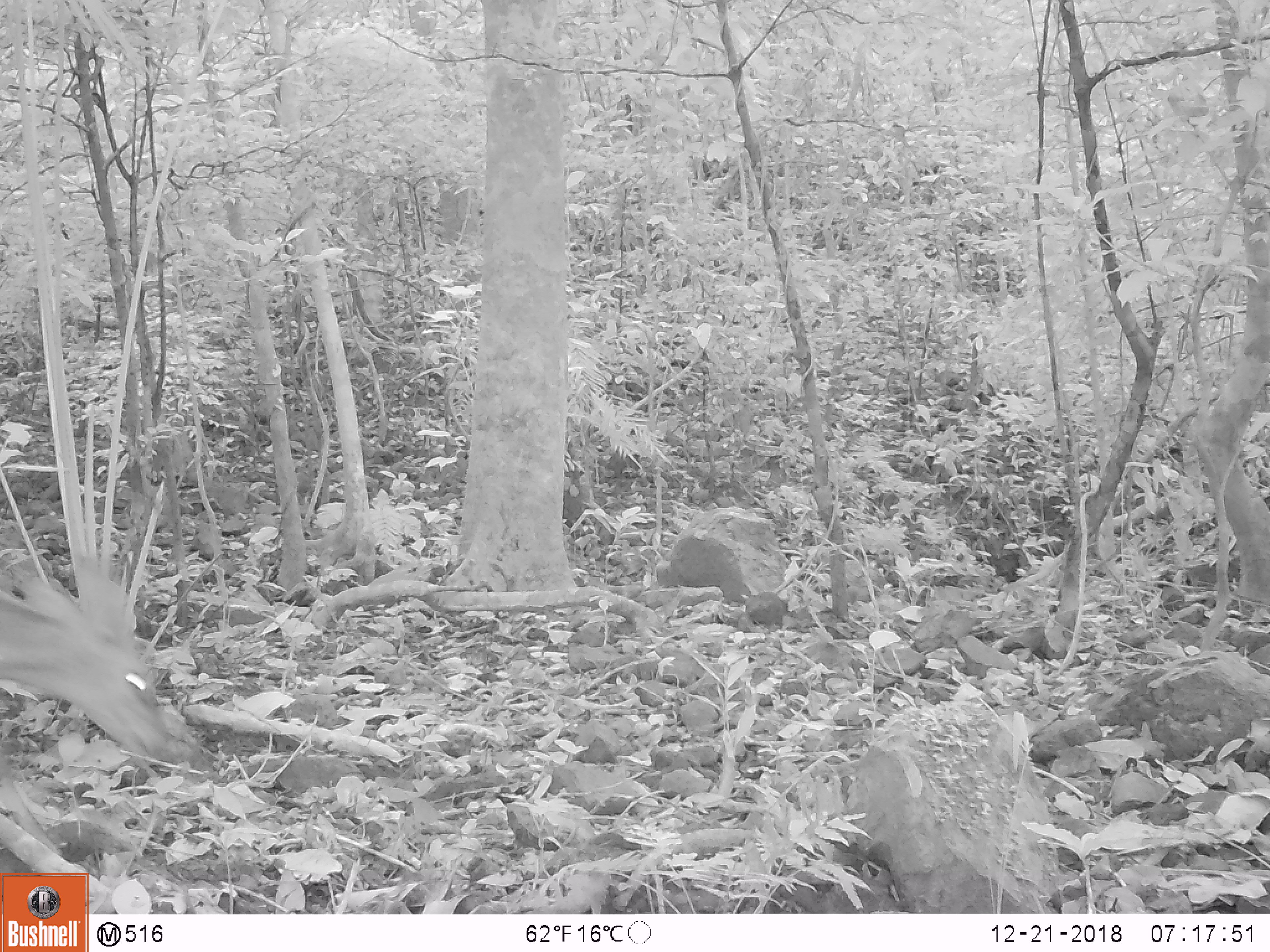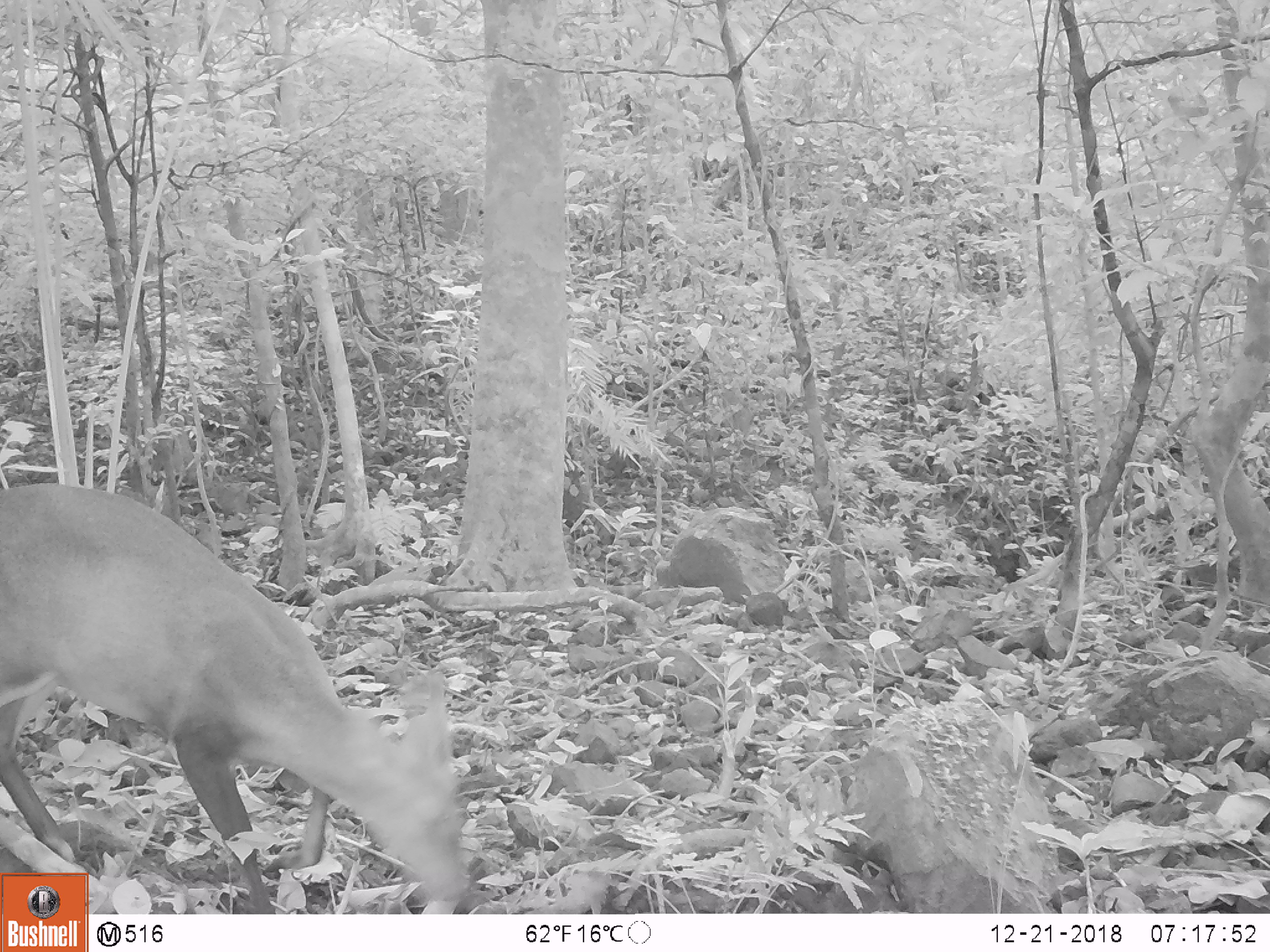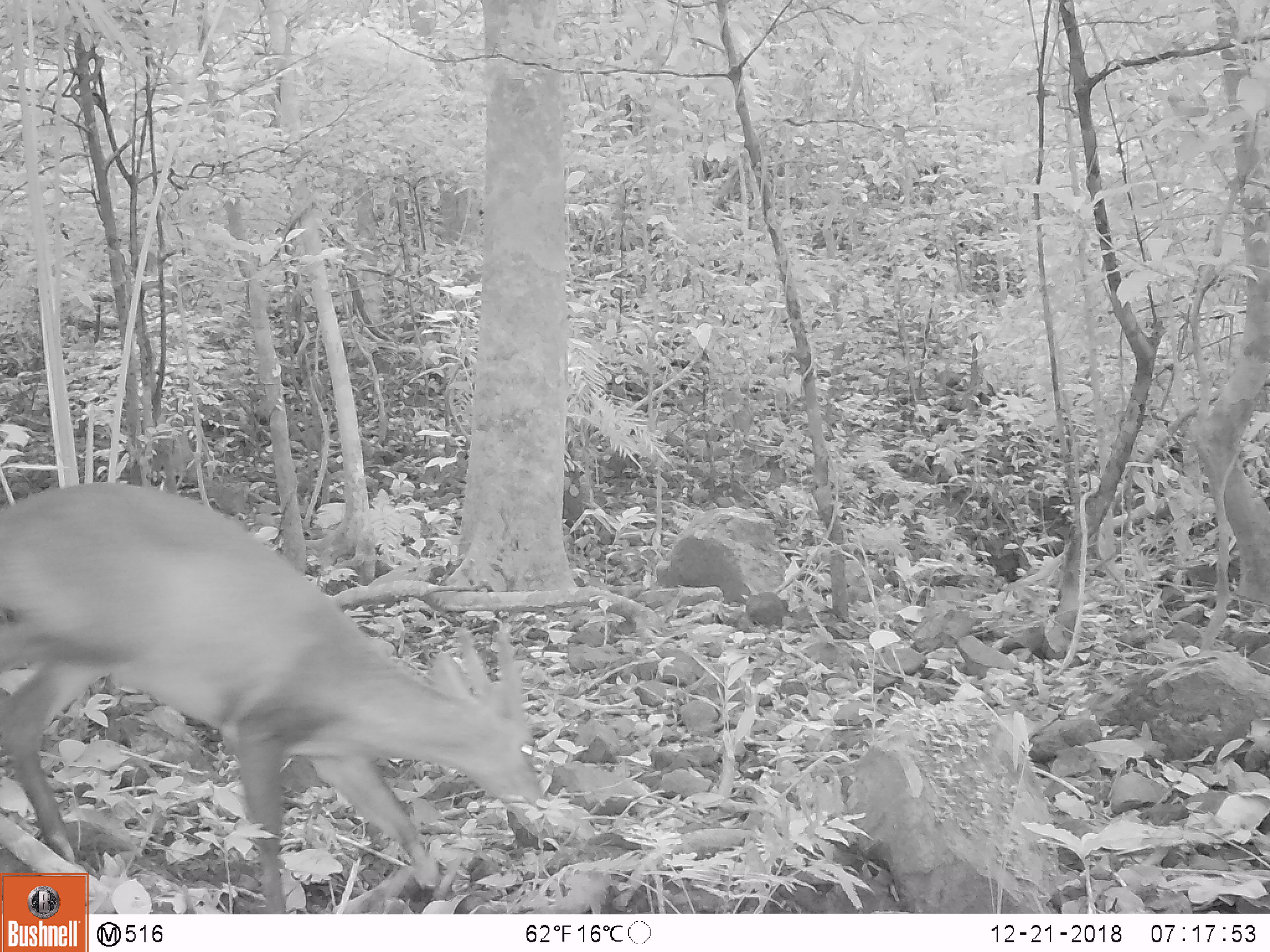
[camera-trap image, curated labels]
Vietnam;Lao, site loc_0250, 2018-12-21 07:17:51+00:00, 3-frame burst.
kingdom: Animalia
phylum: Chordata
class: Mammalia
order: Artiodactyla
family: Cervidae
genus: Muntiacus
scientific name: Muntiacus vuquangensis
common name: large-antlered muntjac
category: large antlered muntjac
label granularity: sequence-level